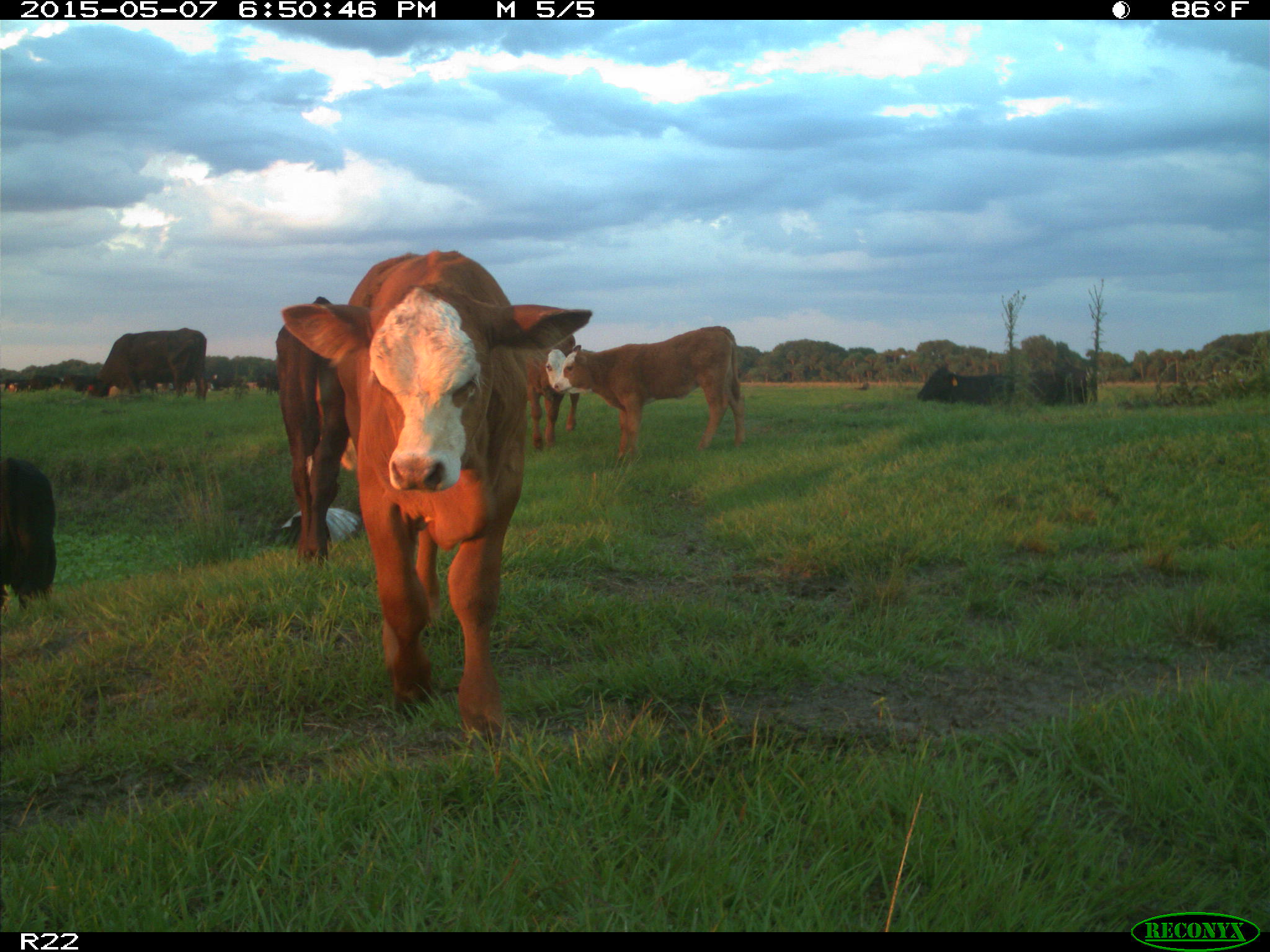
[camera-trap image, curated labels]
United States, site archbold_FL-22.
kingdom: Animalia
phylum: Chordata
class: Mammalia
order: Artiodactyla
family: Bovidae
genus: Bos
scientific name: Bos taurus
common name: domestic cow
Bos taurus (domestic cow).